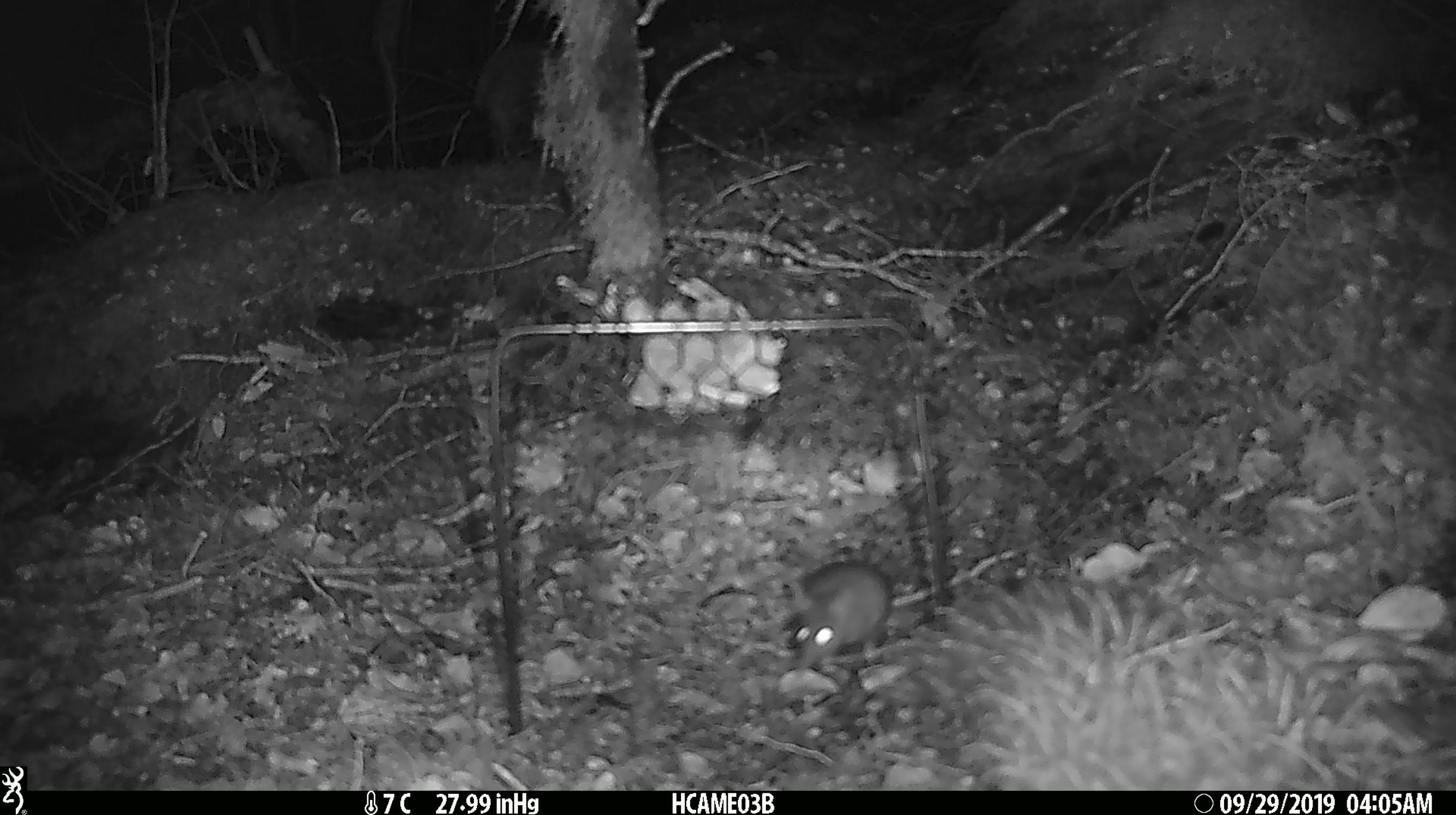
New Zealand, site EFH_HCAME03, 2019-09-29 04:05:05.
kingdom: Animalia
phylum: Chordata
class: Mammalia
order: Rodentia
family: Muridae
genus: Mus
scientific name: Mus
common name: mouse